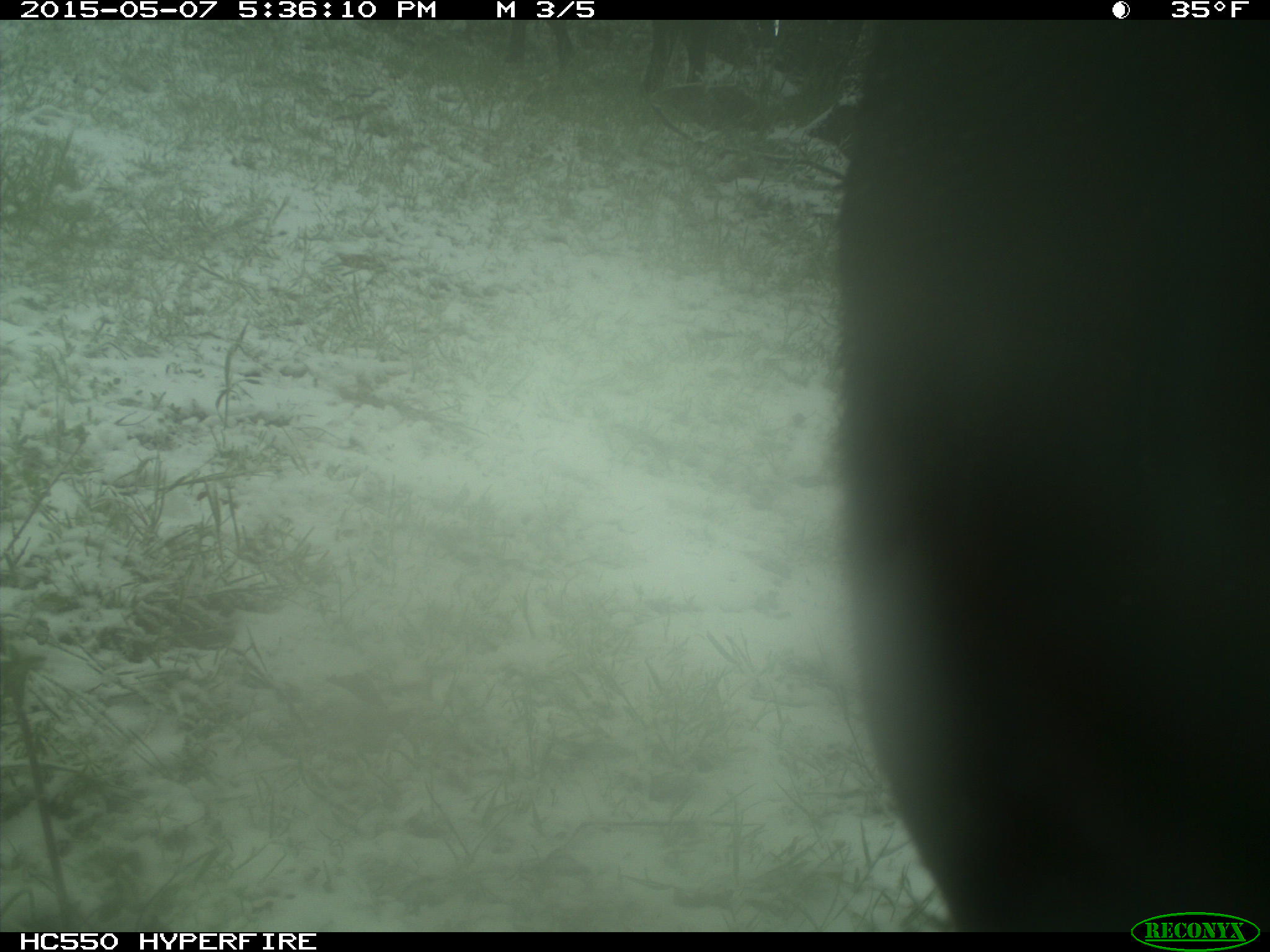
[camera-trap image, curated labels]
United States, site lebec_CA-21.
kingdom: Animalia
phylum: Chordata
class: Mammalia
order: Artiodactyla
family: Bovidae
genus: Bos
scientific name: Bos taurus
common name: domestic cow